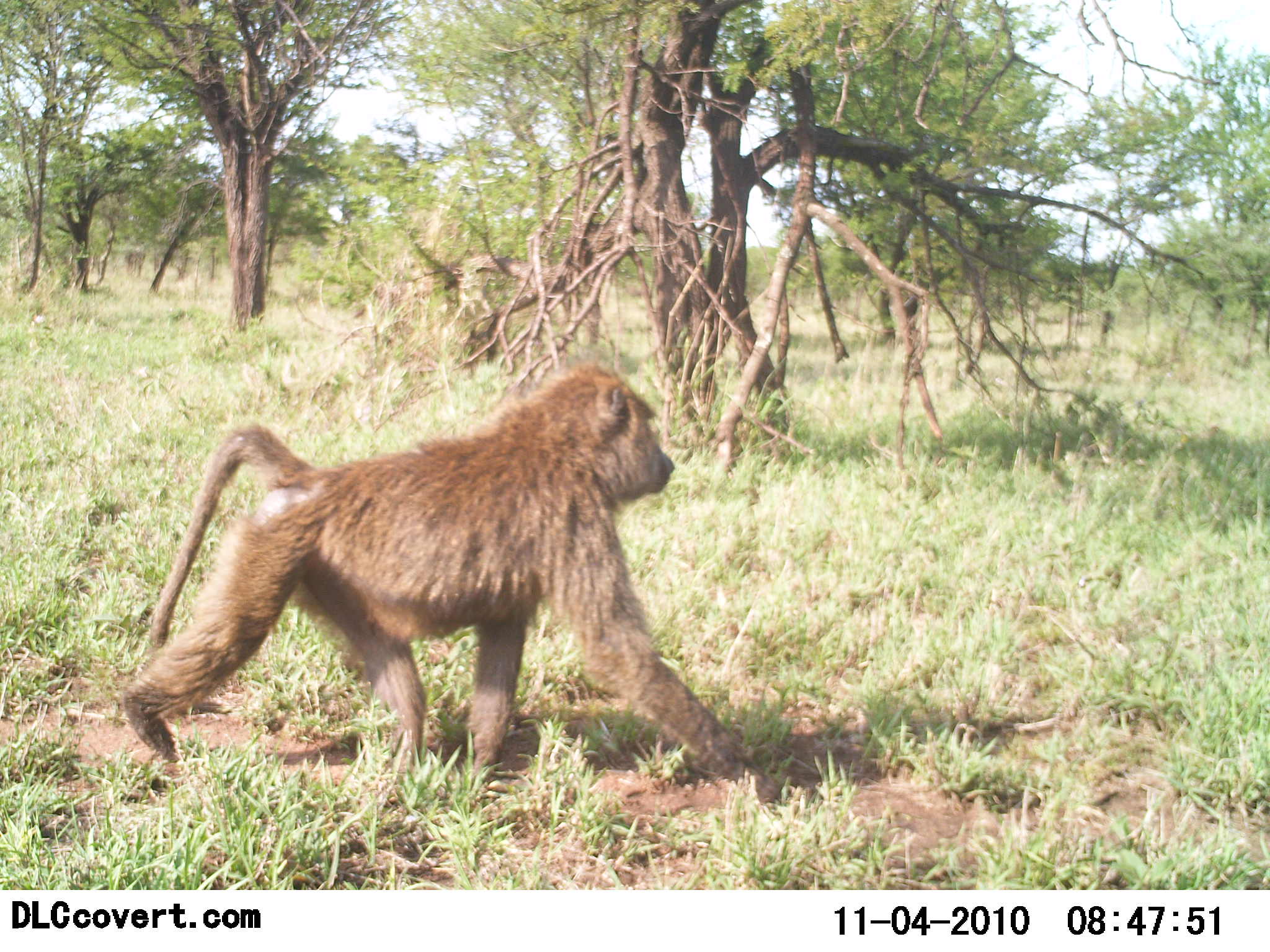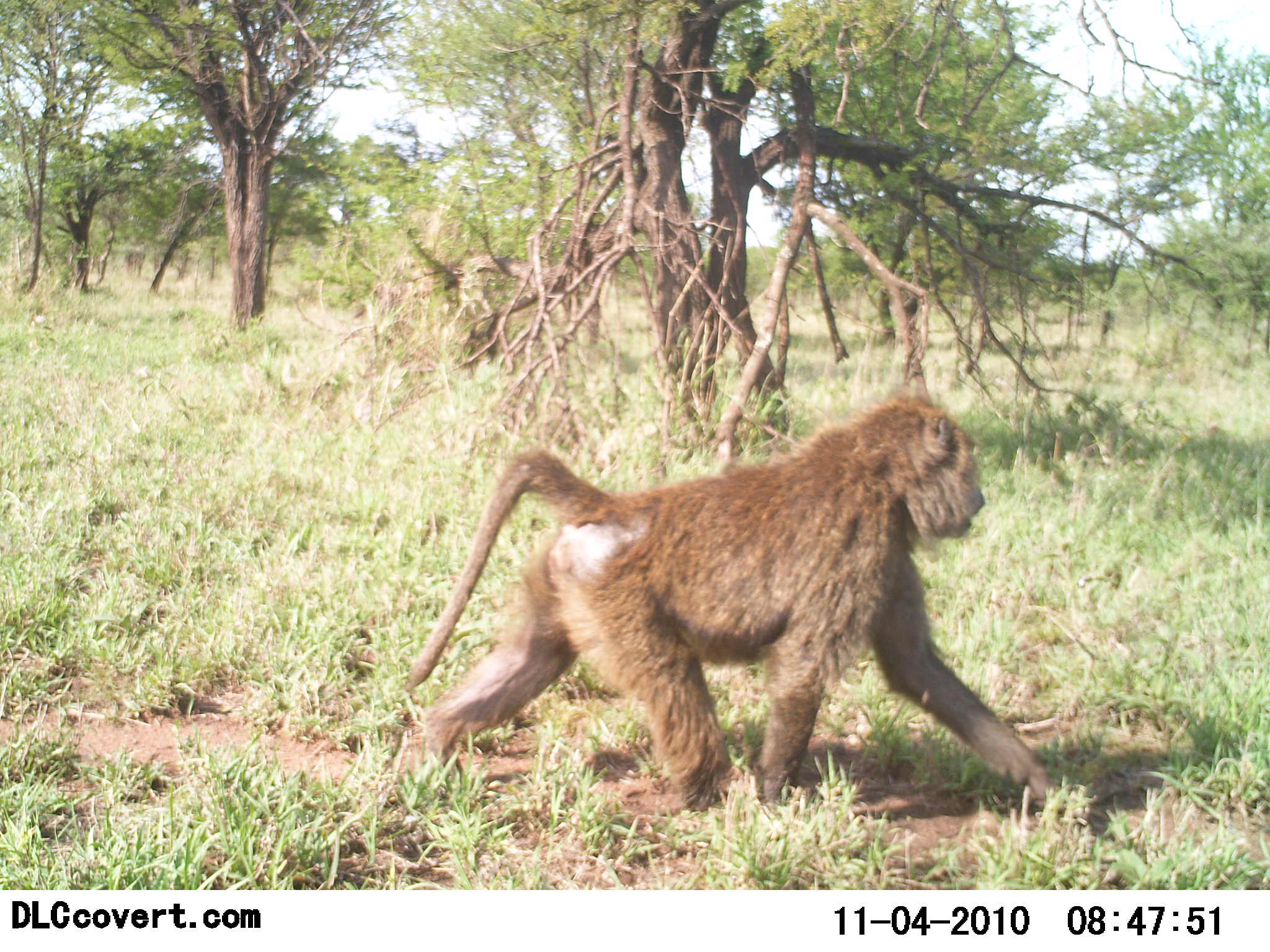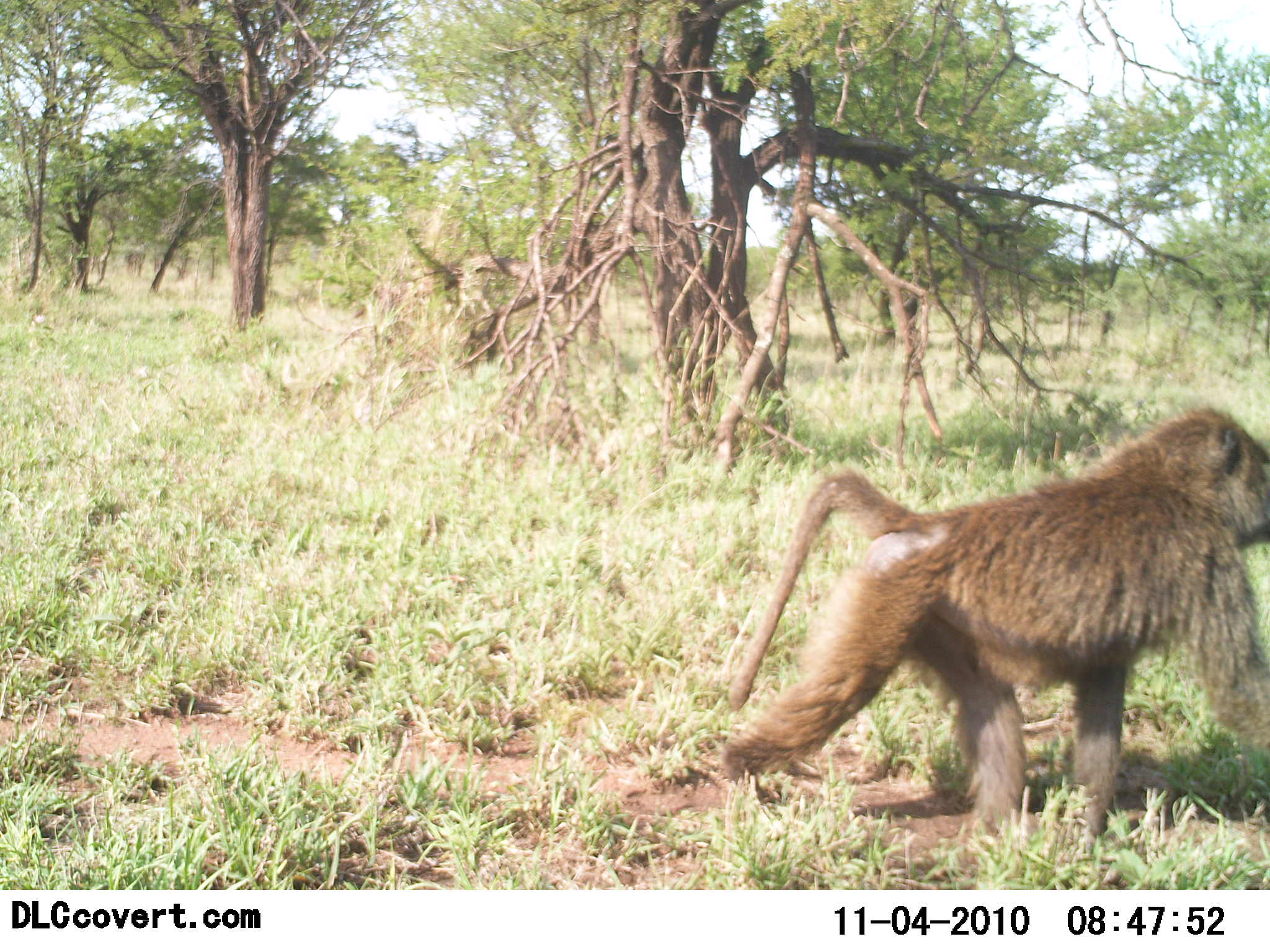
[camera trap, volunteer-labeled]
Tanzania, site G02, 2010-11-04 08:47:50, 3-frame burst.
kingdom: Animalia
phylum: Chordata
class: Mammalia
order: Primates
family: Cercopithecidae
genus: Papio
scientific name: Papio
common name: baboon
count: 1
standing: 0%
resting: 0%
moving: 100%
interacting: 0%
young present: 0%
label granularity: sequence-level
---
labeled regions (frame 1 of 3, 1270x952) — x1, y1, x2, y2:
animal: 121, 363, 777, 809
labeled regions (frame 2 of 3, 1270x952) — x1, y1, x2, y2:
animal: 403, 395, 1059, 827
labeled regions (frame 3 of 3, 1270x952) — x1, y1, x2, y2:
animal: 714, 405, 1270, 860